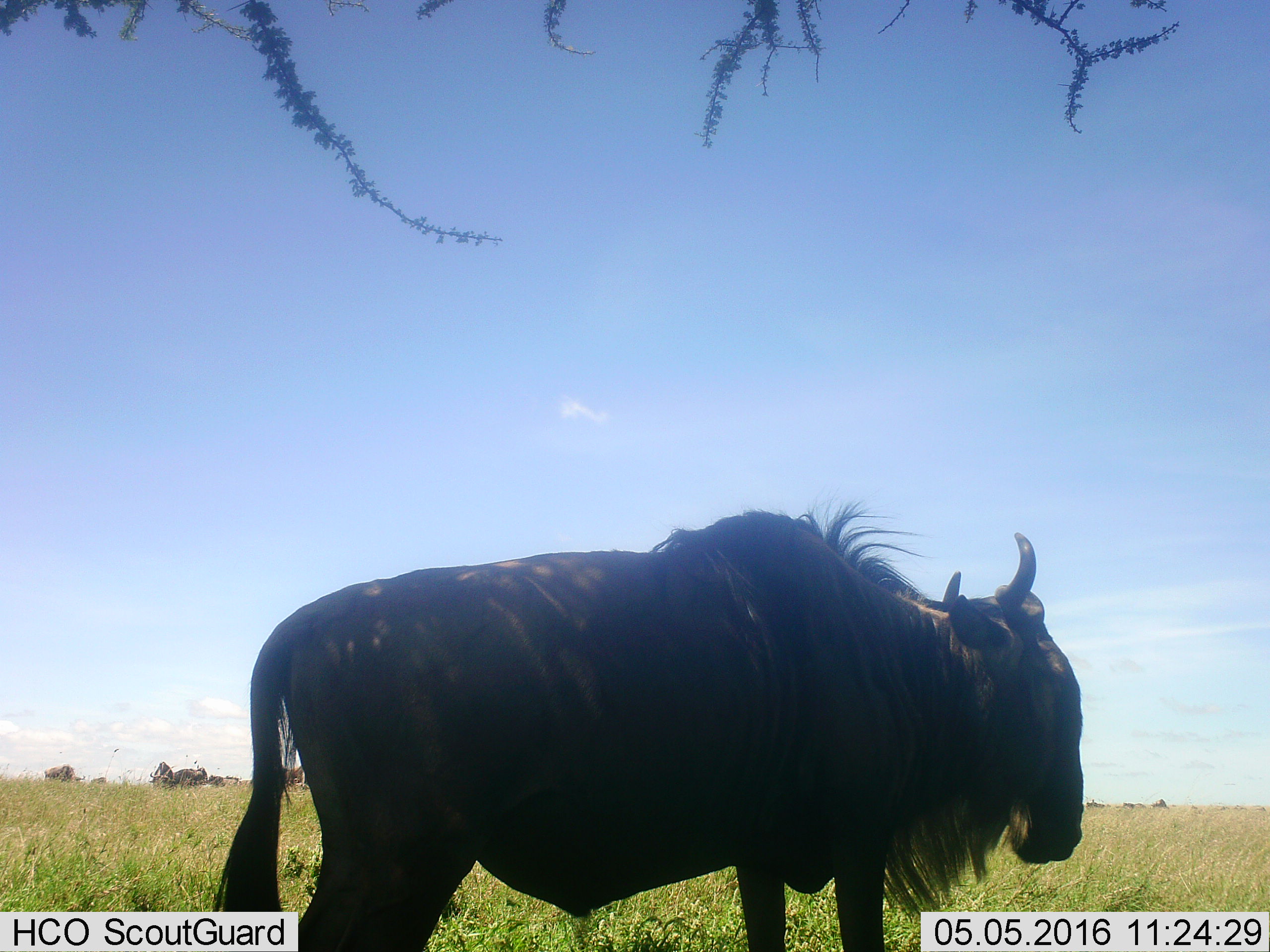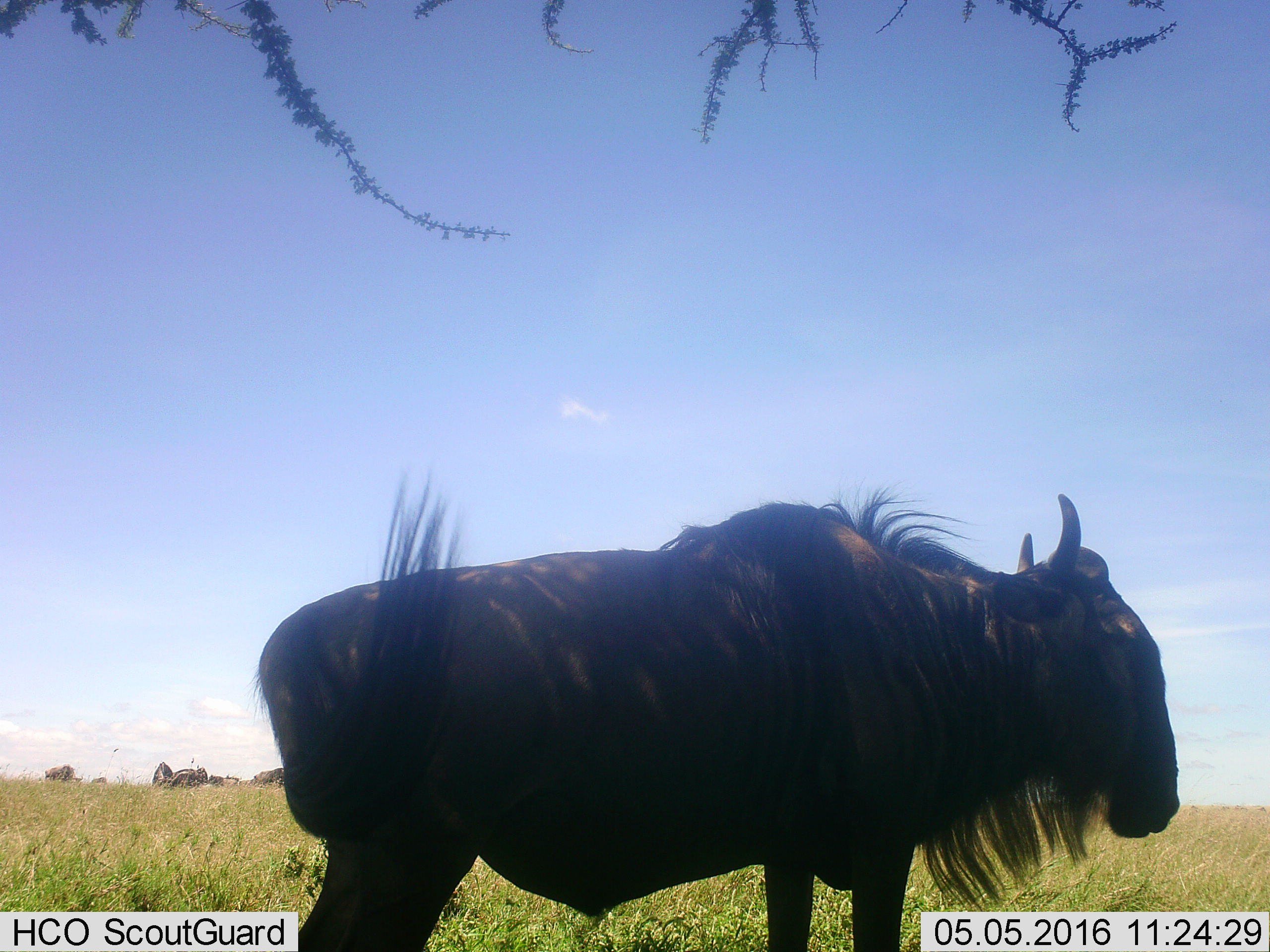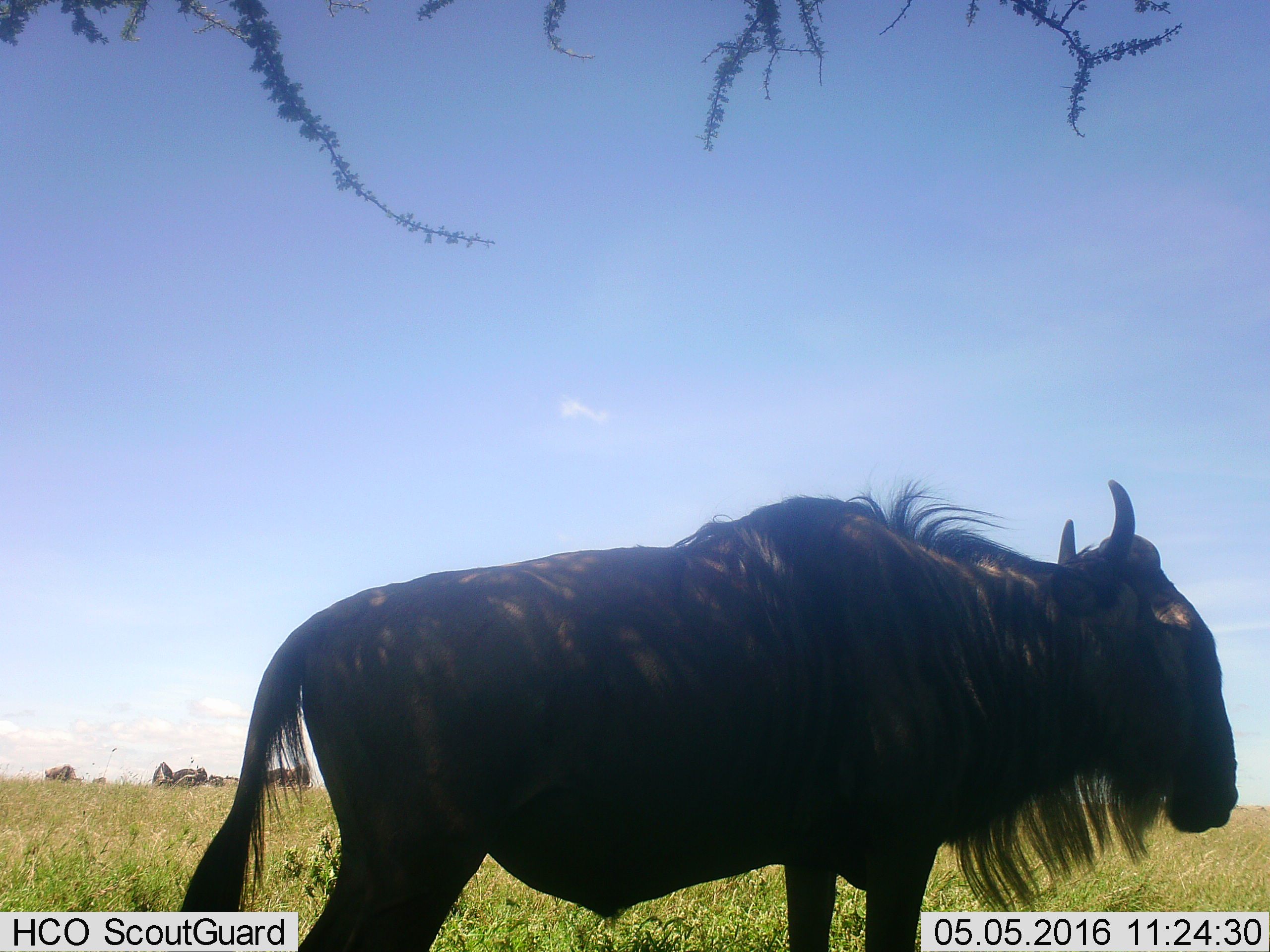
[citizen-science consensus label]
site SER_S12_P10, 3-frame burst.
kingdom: Animalia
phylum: Chordata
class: Mammalia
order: Artiodactyla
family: Bovidae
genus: Connochaetes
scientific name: Connochaetes taurinus taurinus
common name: blue wildebeest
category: wildebeestblue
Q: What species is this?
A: Wildebeestblue (blue wildebeest) (Connochaetes taurinus taurinus).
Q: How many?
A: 9.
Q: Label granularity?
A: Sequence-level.